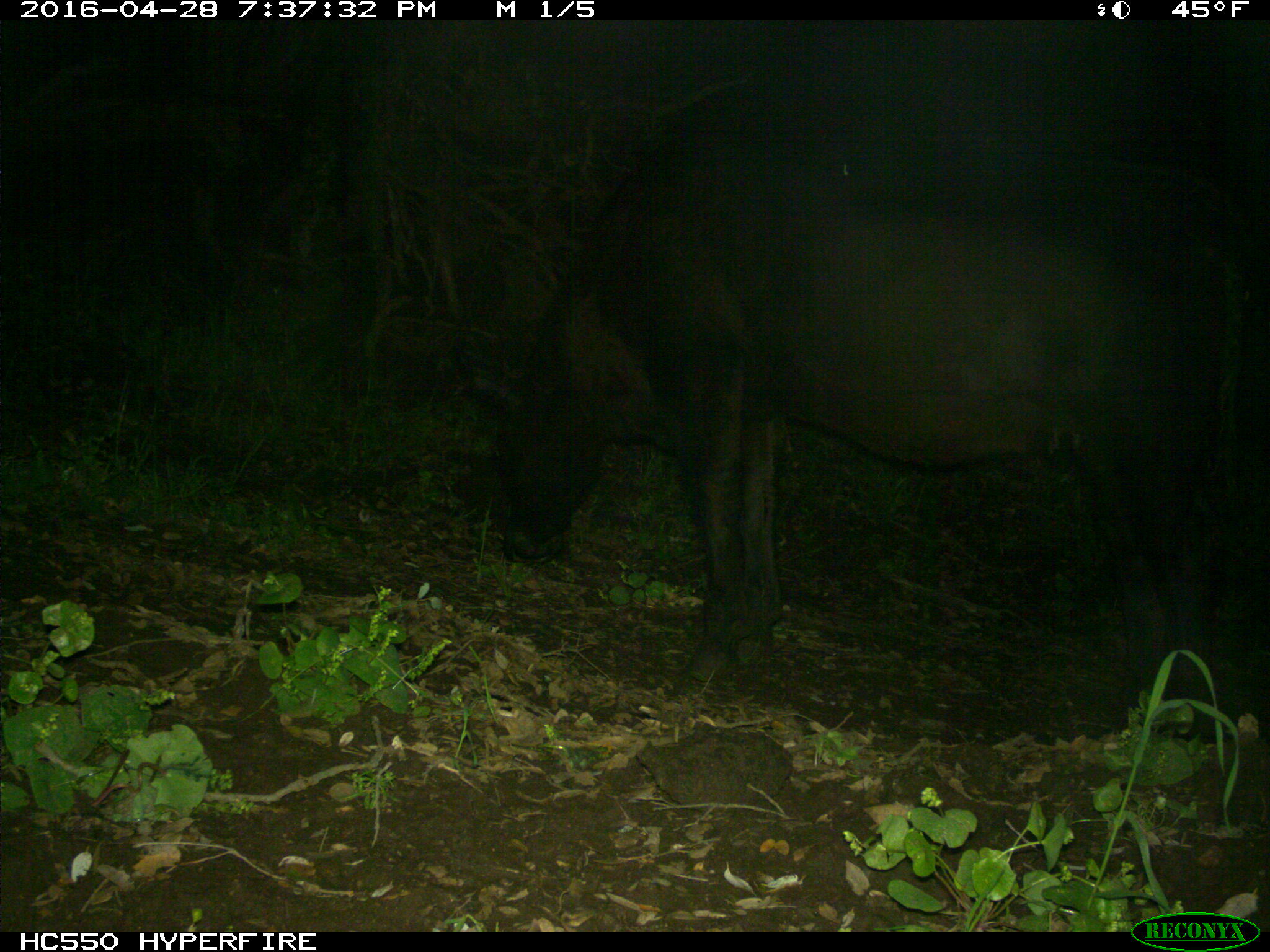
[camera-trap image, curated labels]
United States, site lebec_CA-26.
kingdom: Animalia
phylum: Chordata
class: Mammalia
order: Artiodactyla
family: Bovidae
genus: Bos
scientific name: Bos taurus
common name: domestic cow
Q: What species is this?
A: Bos taurus (domestic cow).